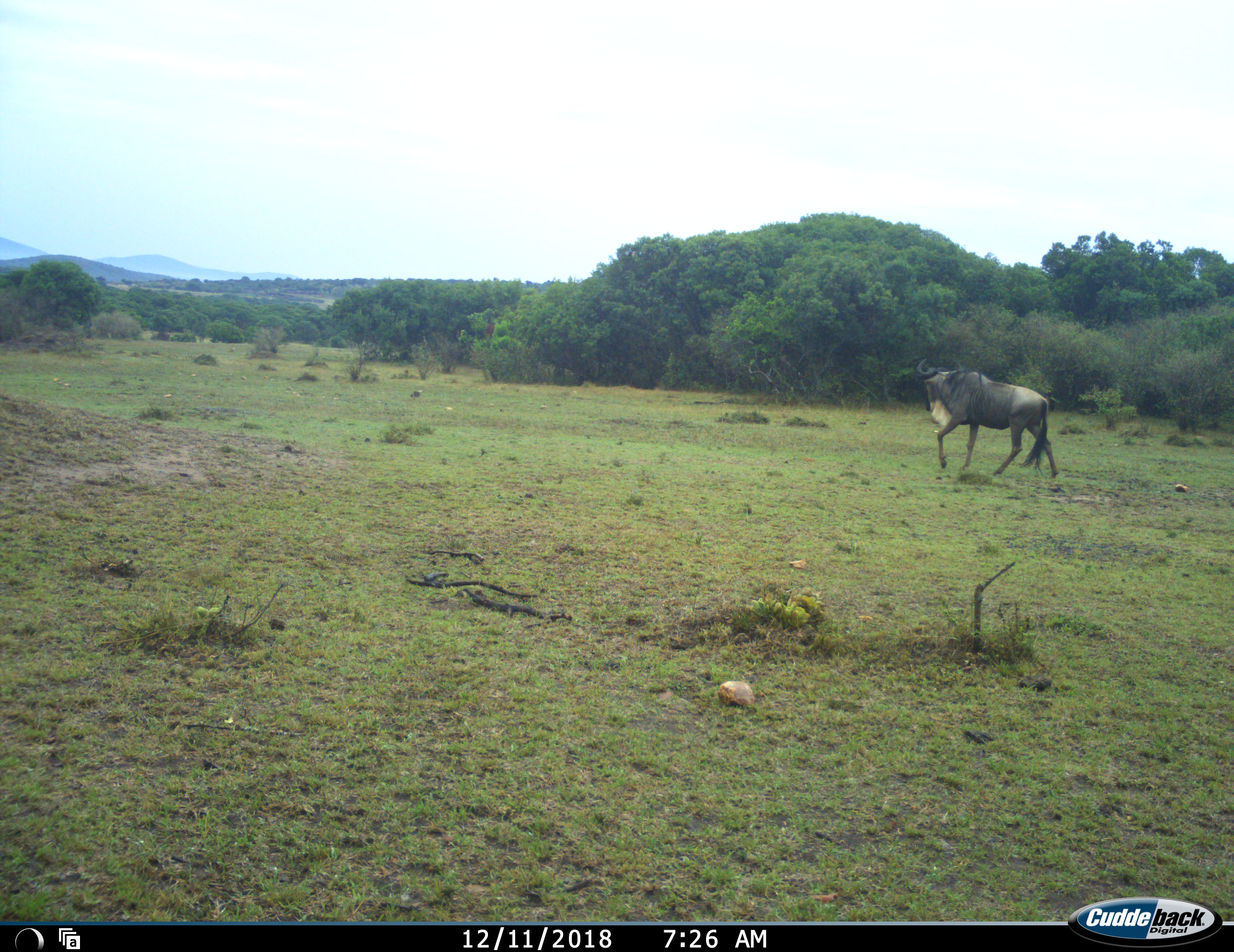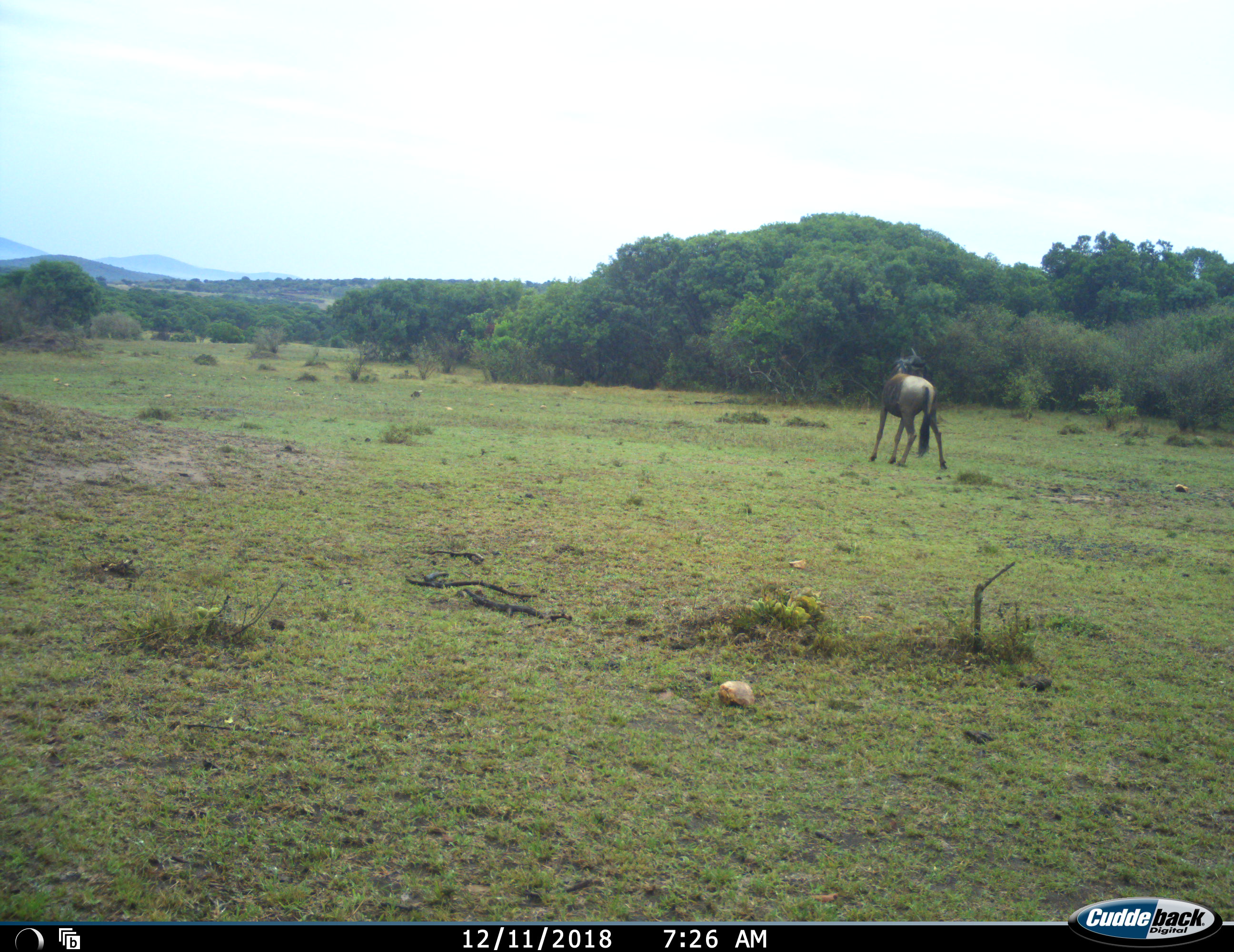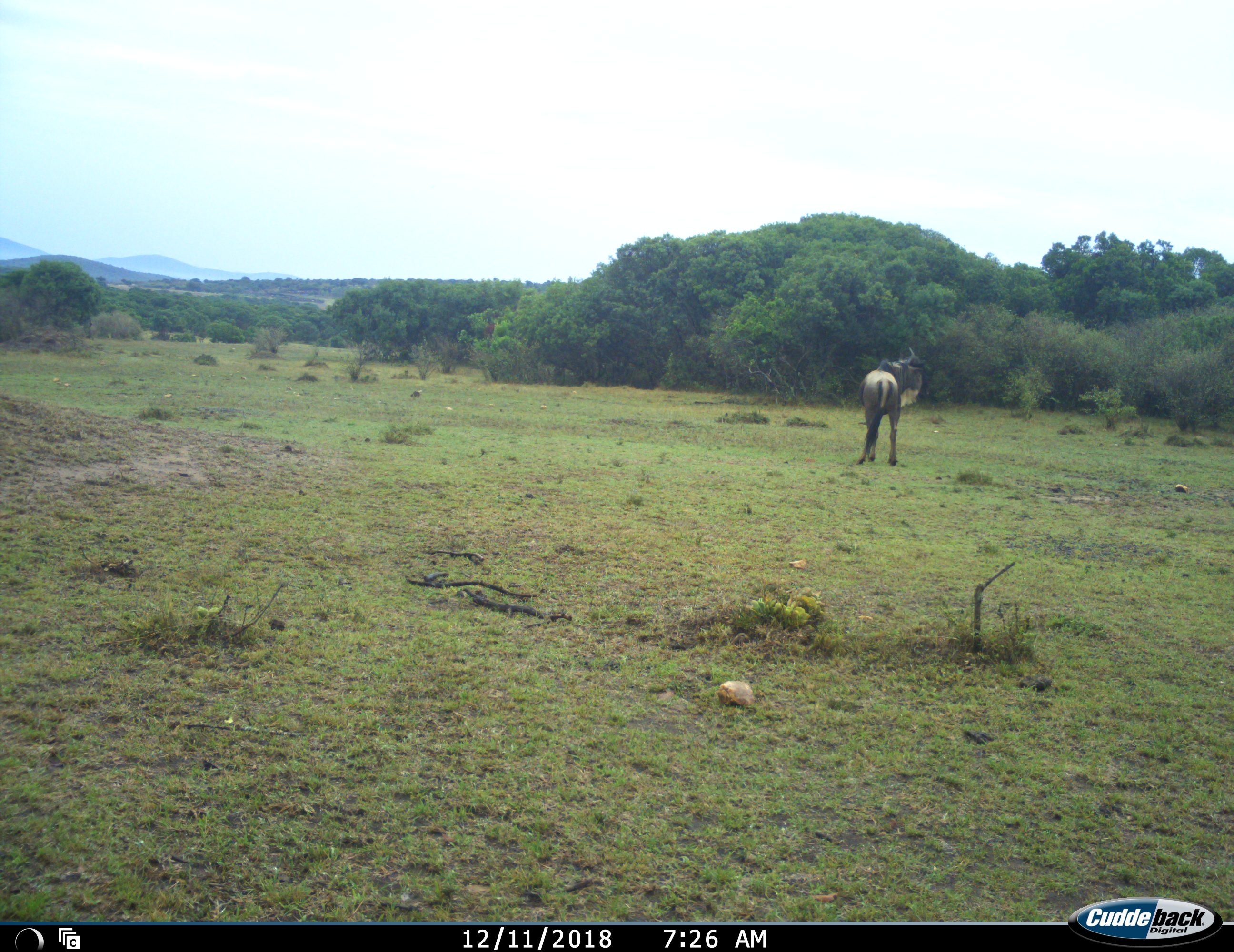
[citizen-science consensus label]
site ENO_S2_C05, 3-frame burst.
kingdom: Animalia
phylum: Chordata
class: Mammalia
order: Artiodactyla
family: Bovidae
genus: Connochaetes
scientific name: Connochaetes taurinus taurinus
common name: blue wildebeest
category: wildebeestblue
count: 1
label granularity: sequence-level